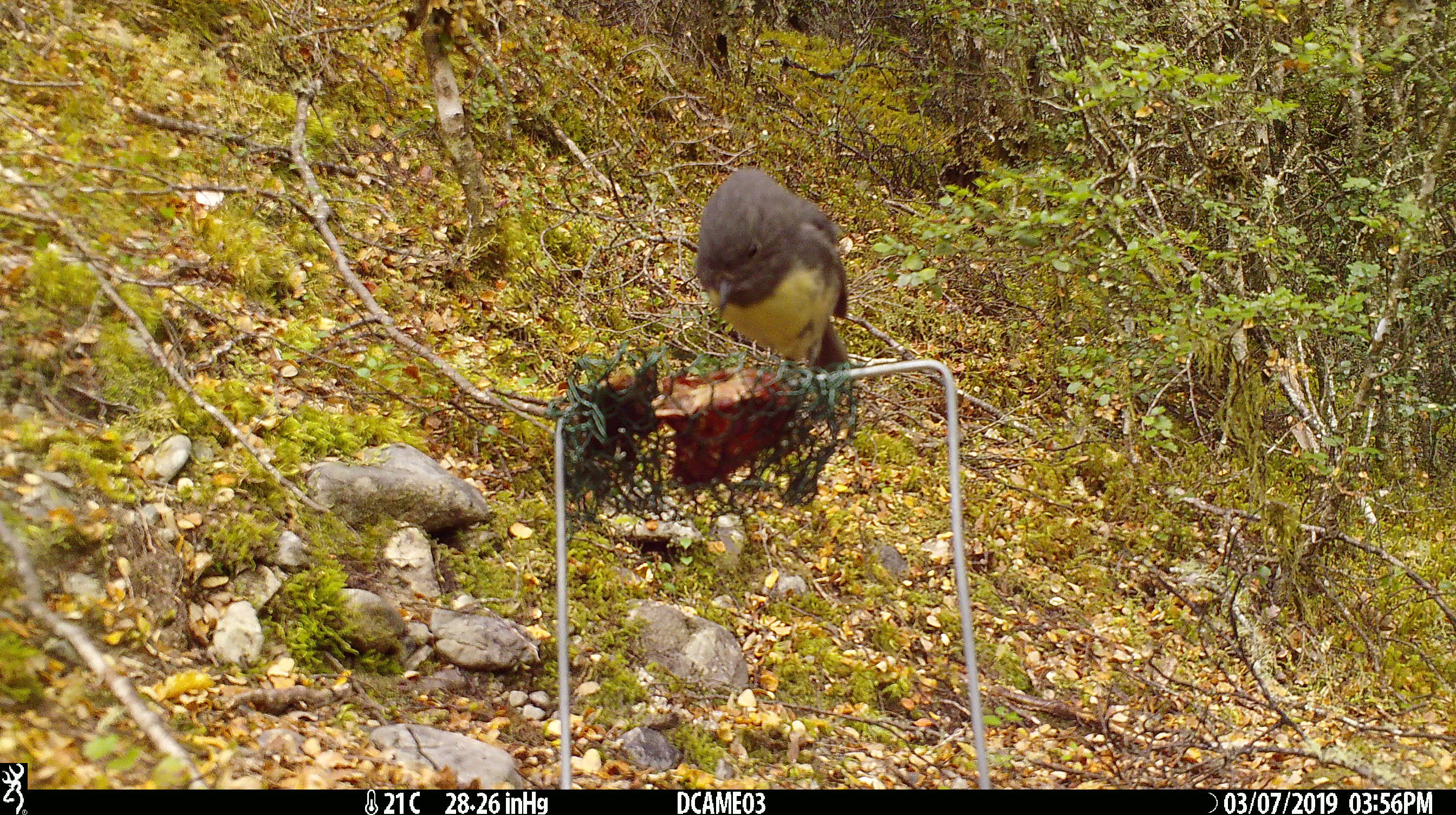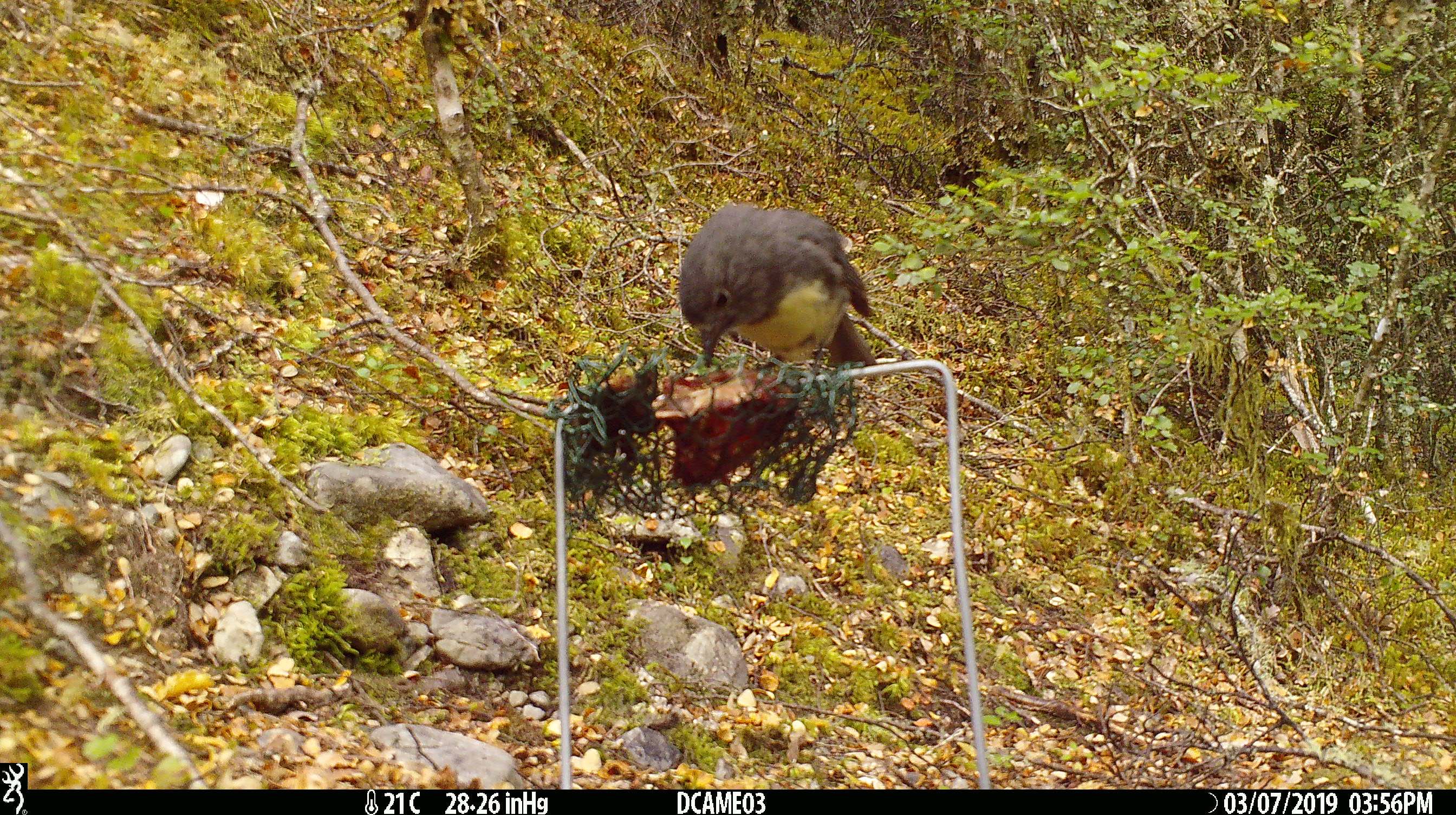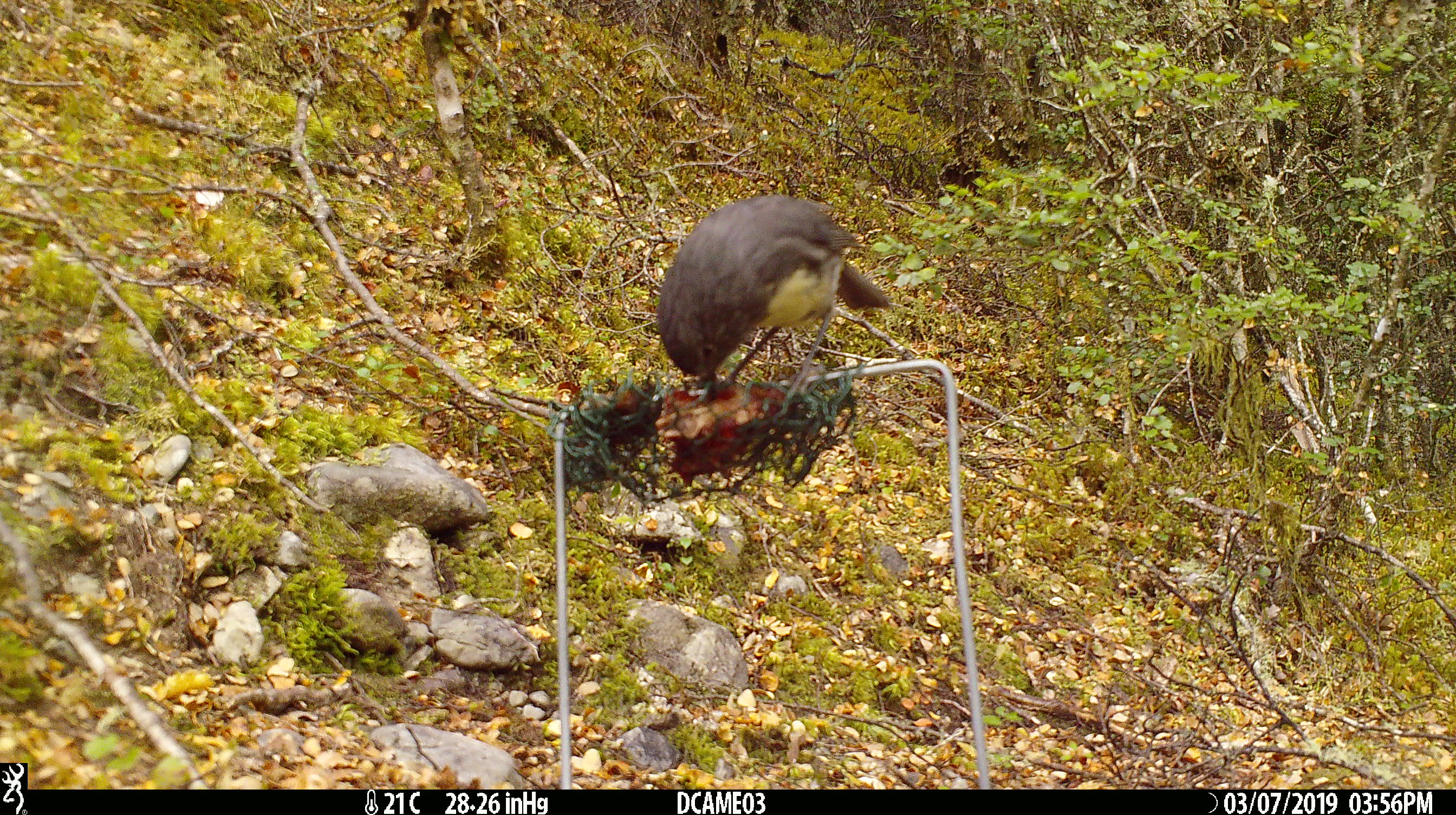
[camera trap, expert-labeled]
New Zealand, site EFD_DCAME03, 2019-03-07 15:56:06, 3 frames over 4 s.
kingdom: Animalia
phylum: Chordata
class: Aves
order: Passeriformes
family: Petroicidae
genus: Petroica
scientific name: Petroica australis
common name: new zealand robin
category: robin